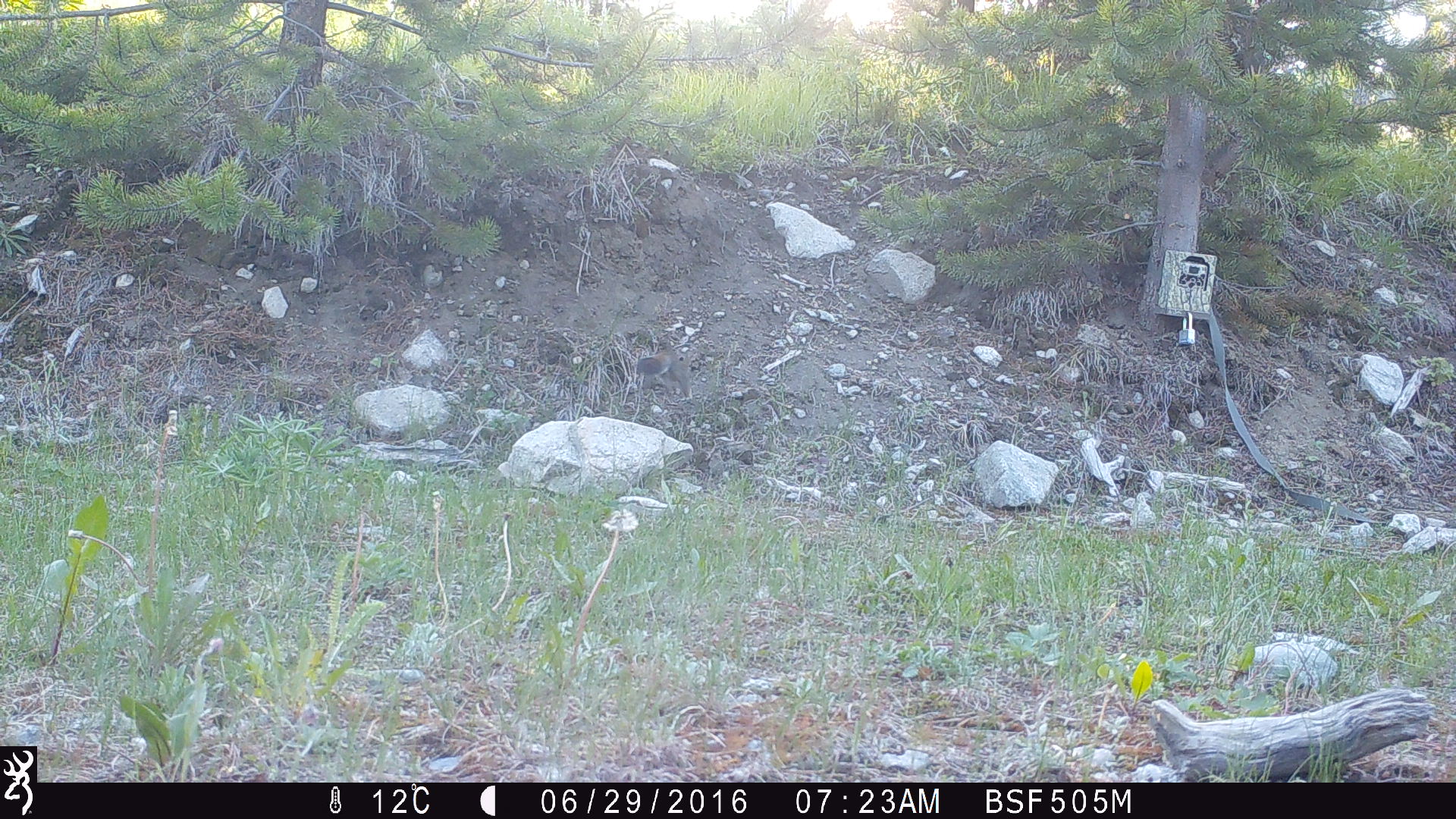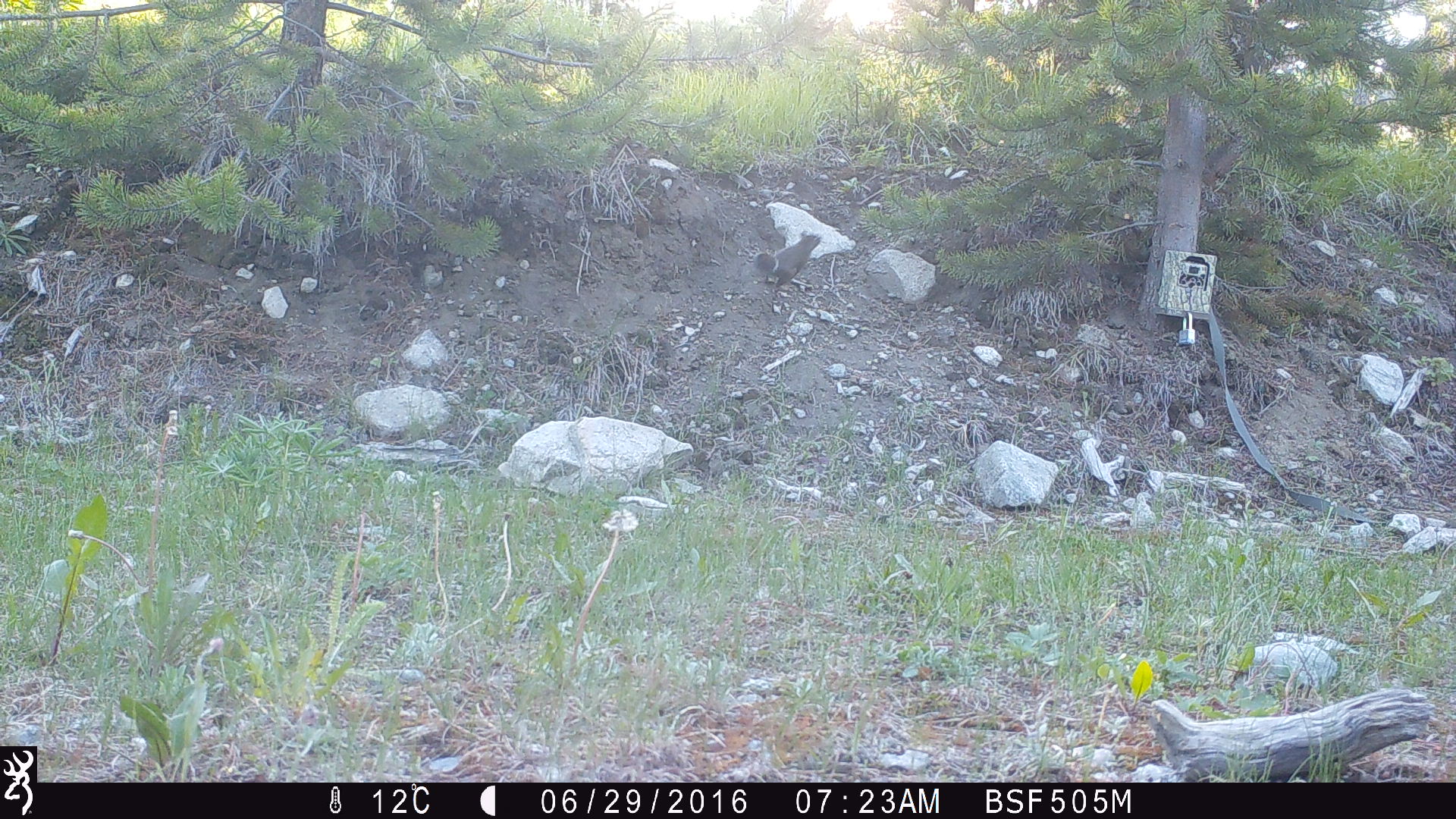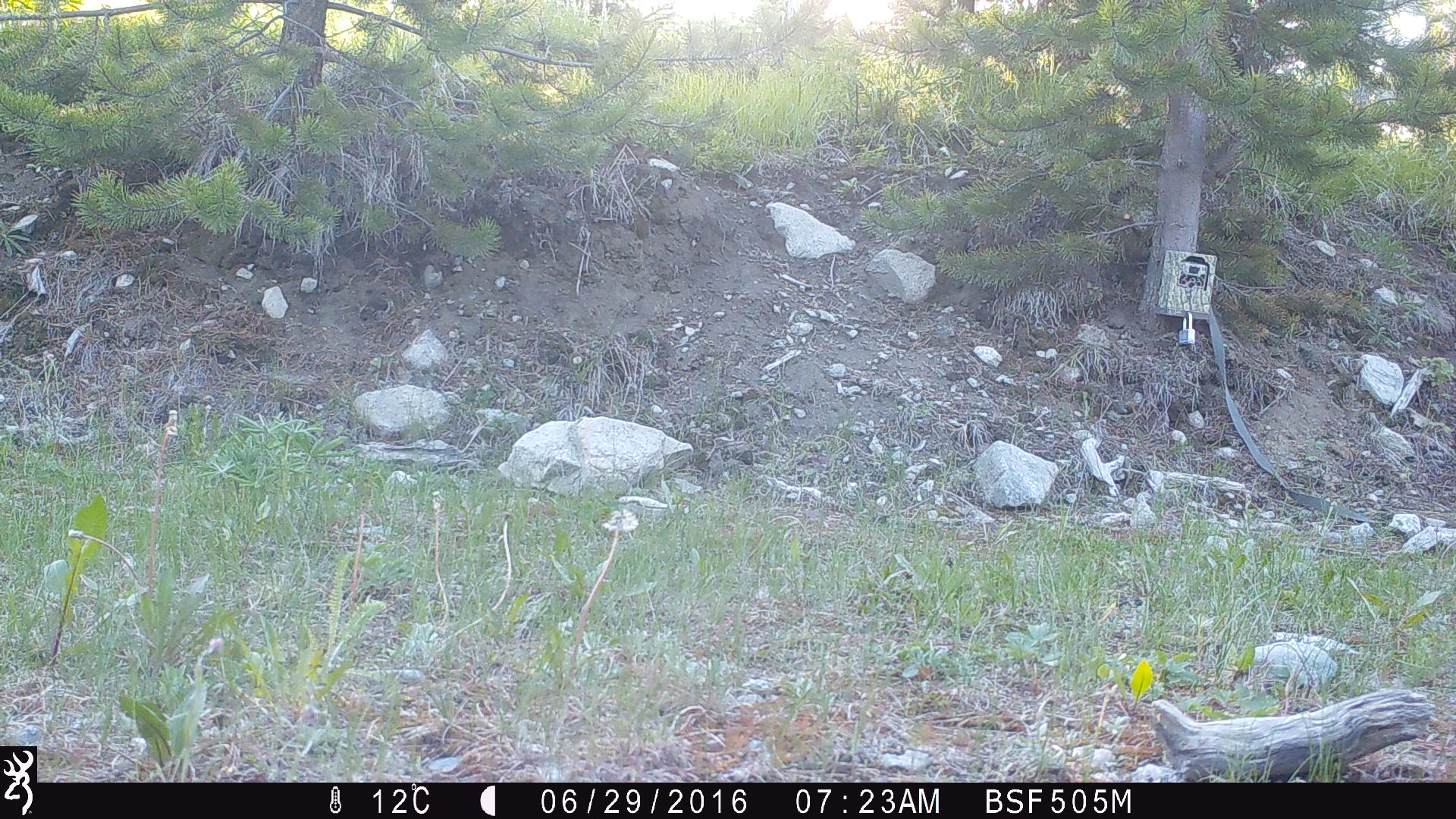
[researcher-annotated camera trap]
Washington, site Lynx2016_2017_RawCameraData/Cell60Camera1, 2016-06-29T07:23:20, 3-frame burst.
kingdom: Animalia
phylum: Chordata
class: Mammalia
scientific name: Mammalia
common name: small mammal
Small mammal (Mammalia). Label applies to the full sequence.